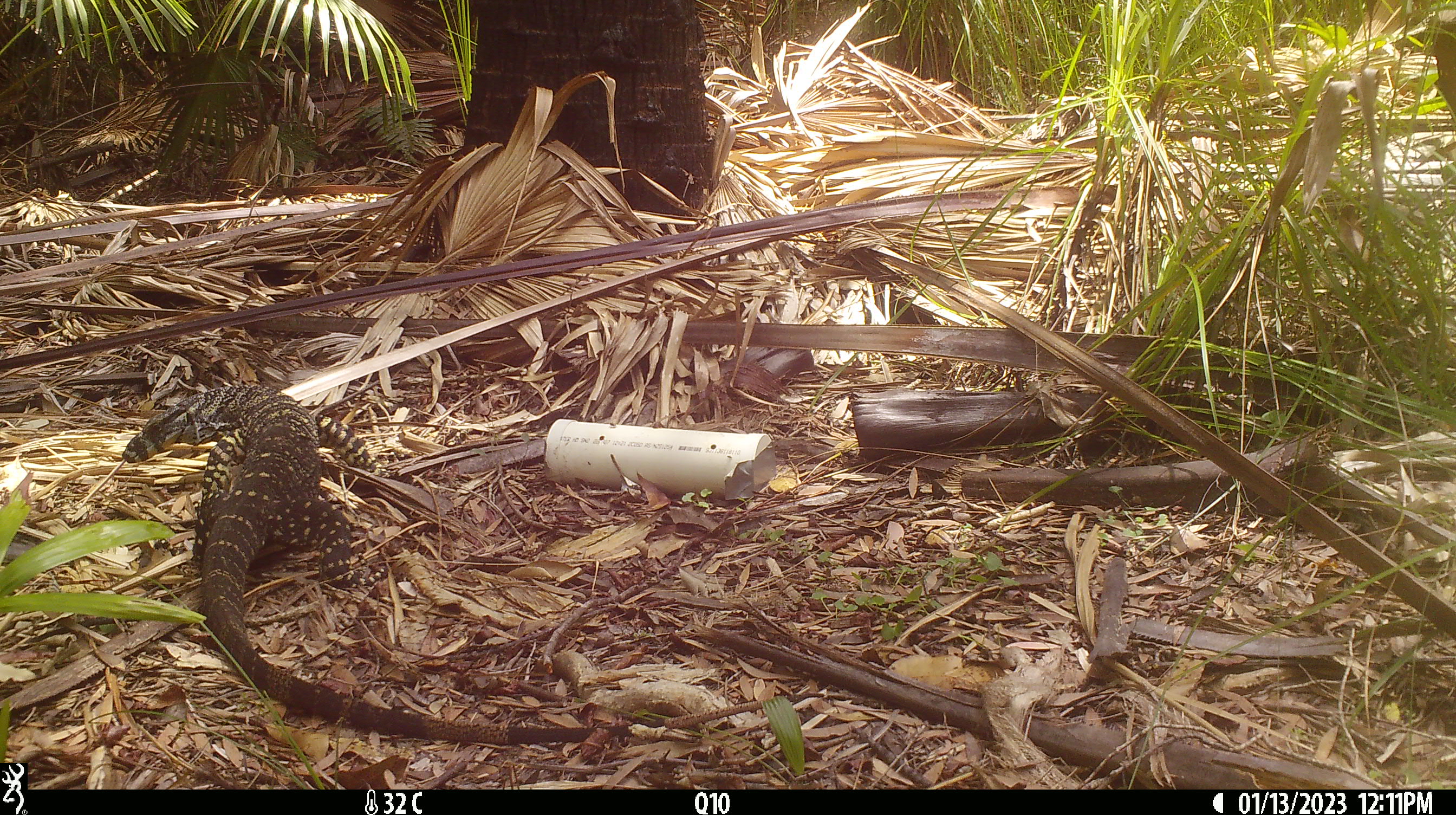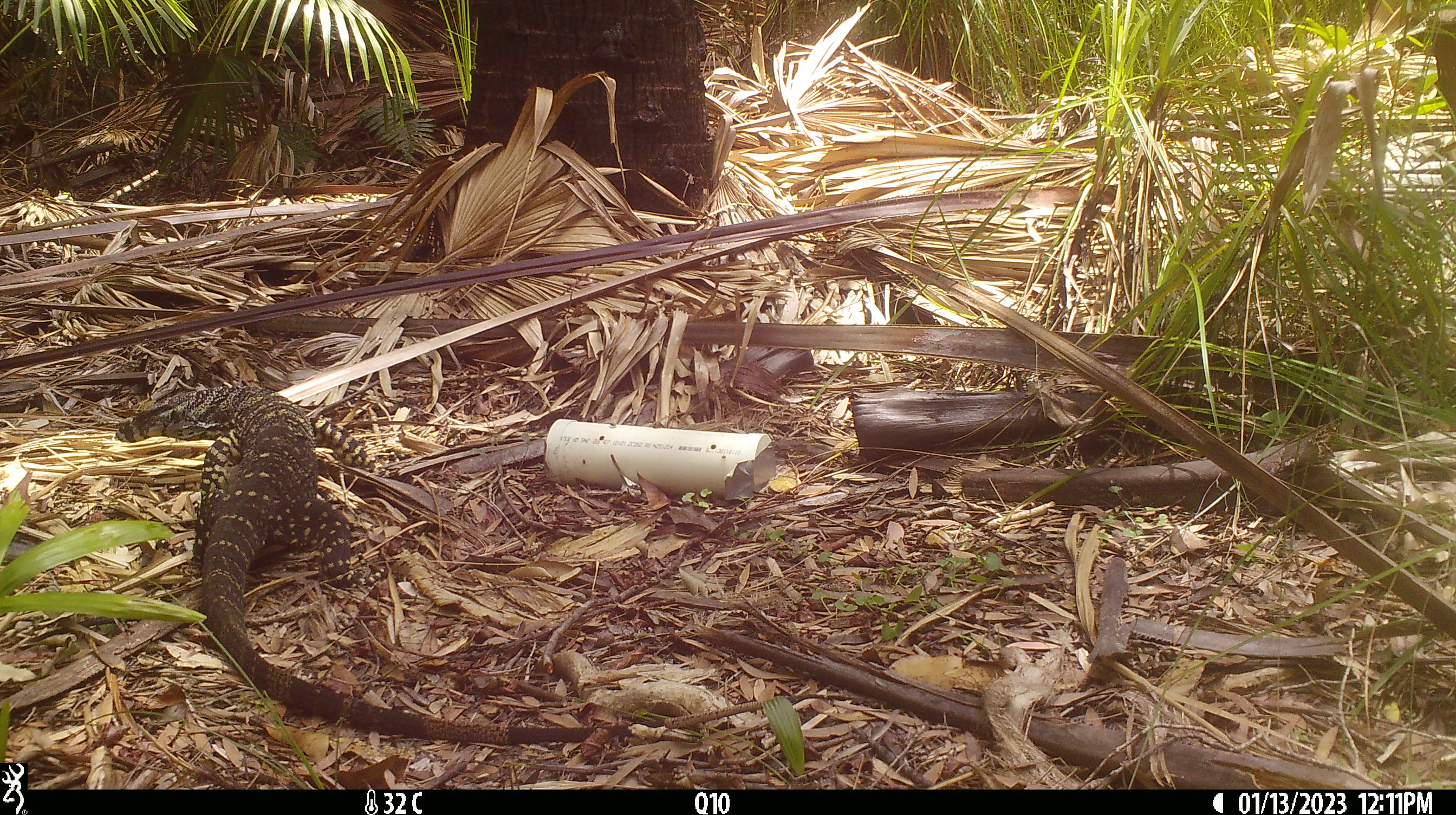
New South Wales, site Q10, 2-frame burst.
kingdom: Animalia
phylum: Chordata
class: Reptilia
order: Squamata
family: Varanidae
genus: Varanus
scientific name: Varanus varius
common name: lace monitor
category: goanna